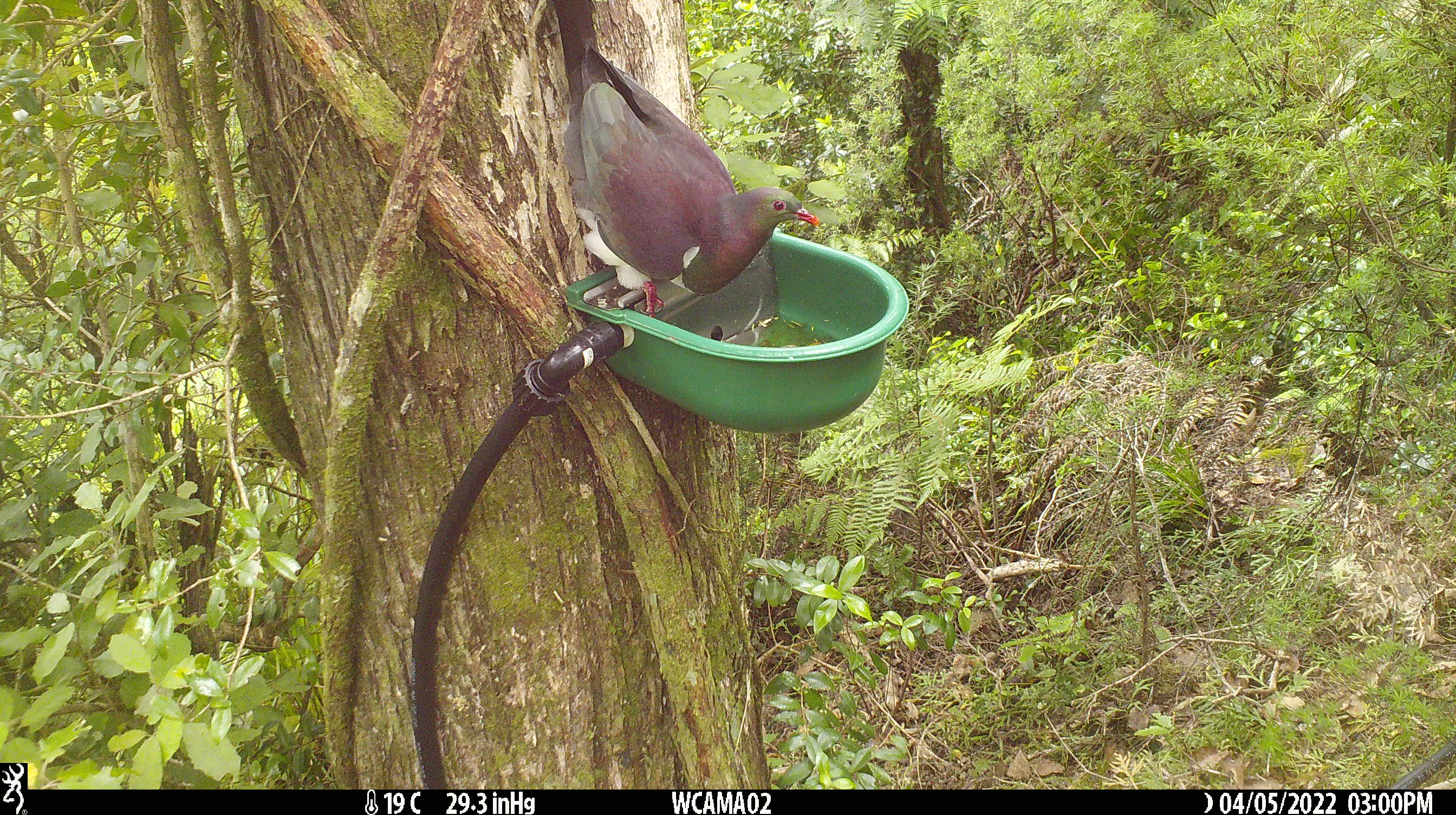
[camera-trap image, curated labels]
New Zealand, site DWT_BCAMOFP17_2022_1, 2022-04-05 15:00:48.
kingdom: Animalia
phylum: Chordata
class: Aves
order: Columbiformes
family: Columbidae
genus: Hemiphaga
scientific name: Hemiphaga novaeseelandiae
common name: new zealand pigeon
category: kereru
Kereru (new zealand pigeon) (Hemiphaga novaeseelandiae).